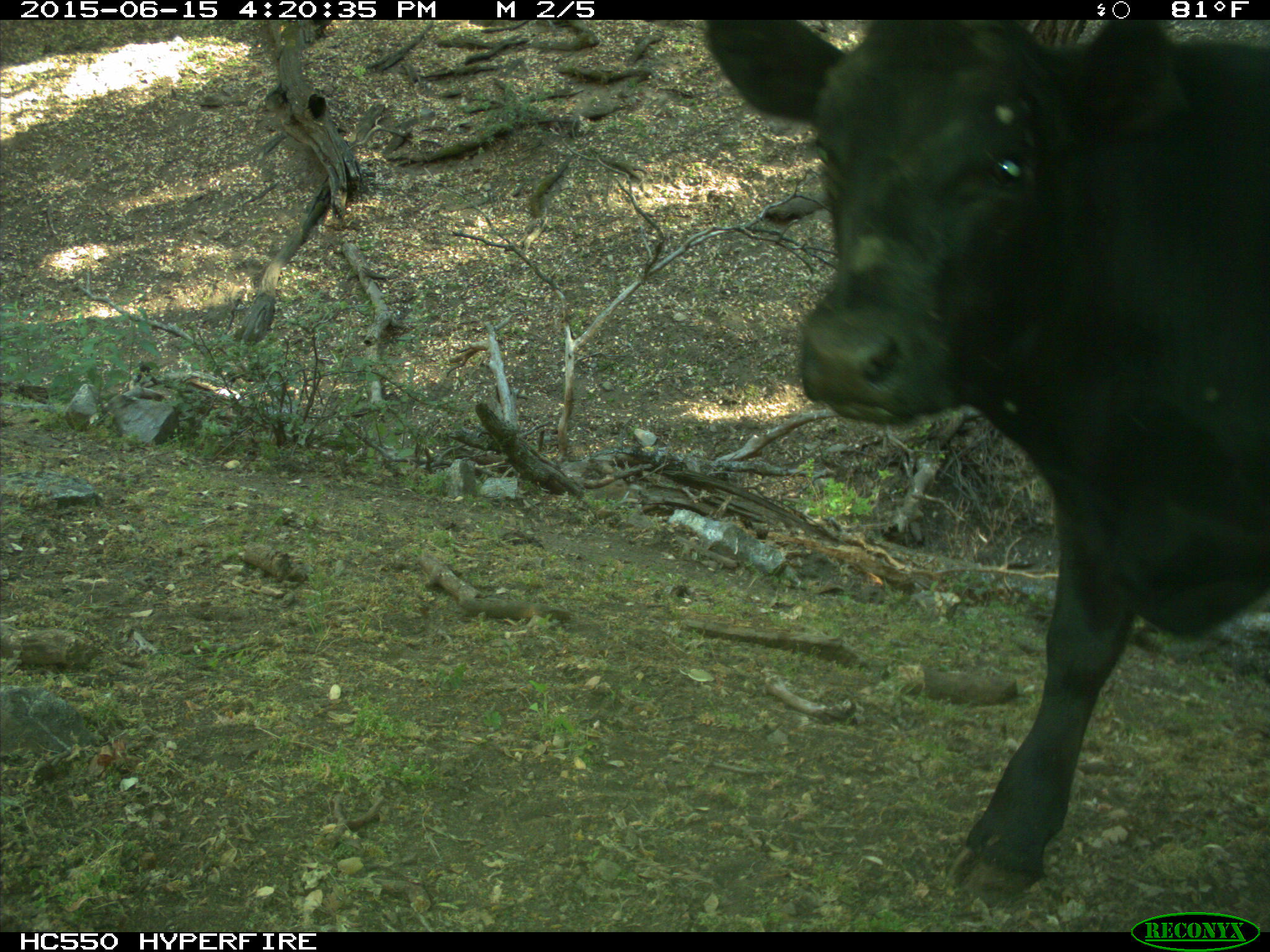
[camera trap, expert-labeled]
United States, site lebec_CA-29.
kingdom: Animalia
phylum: Chordata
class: Mammalia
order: Artiodactyla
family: Bovidae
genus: Bos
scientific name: Bos taurus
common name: domestic cow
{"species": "Bos taurus (domestic cow)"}